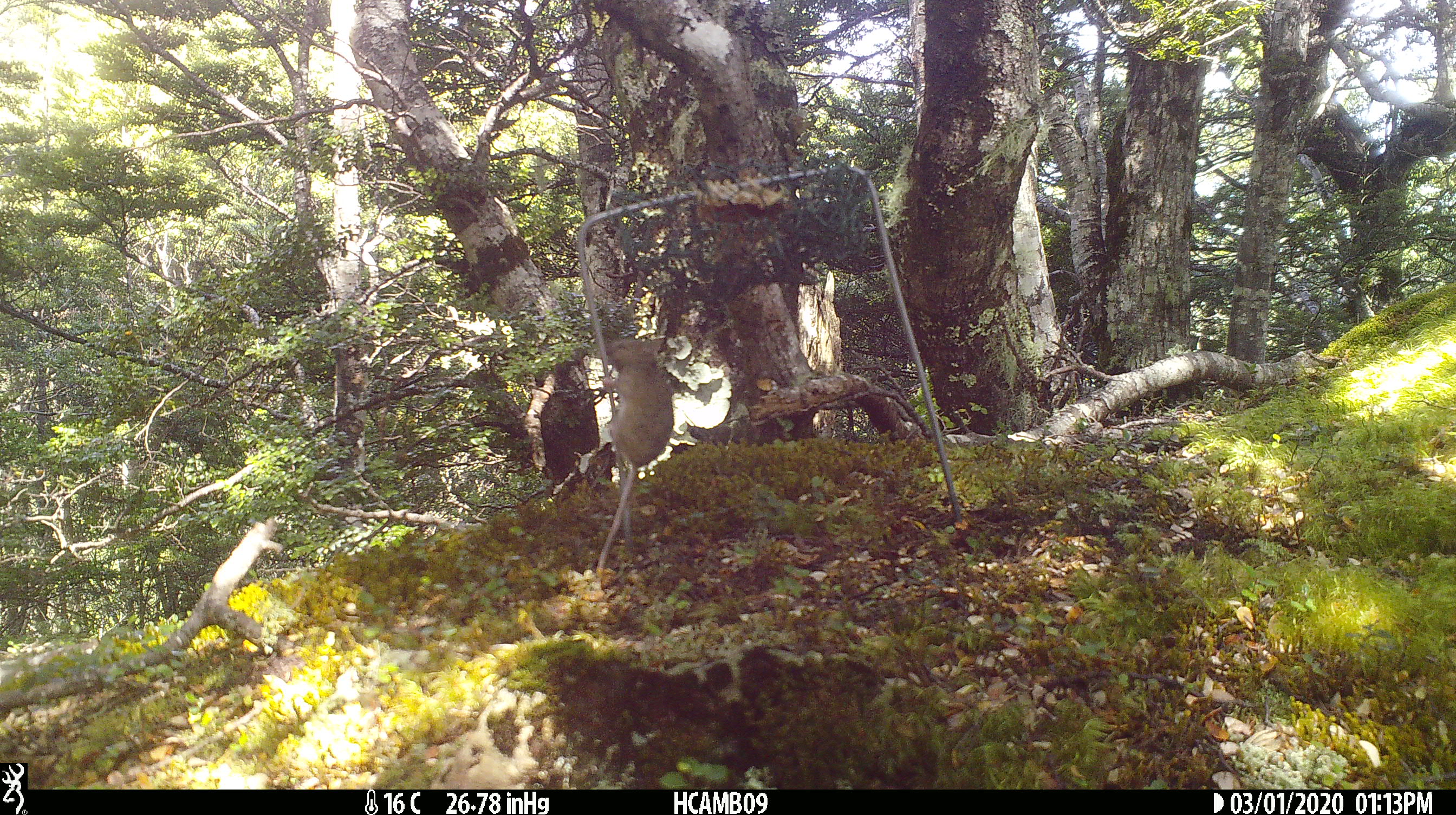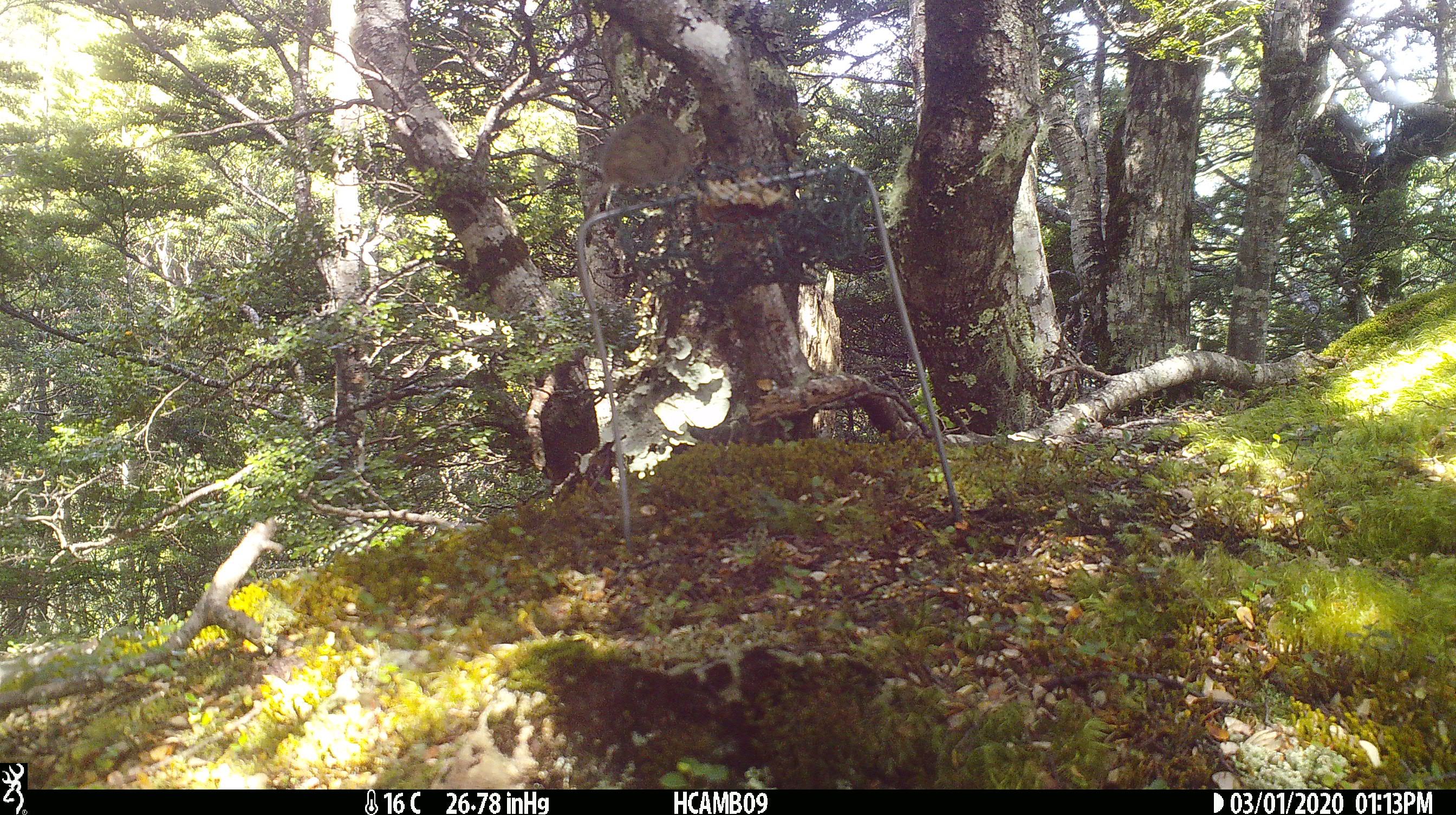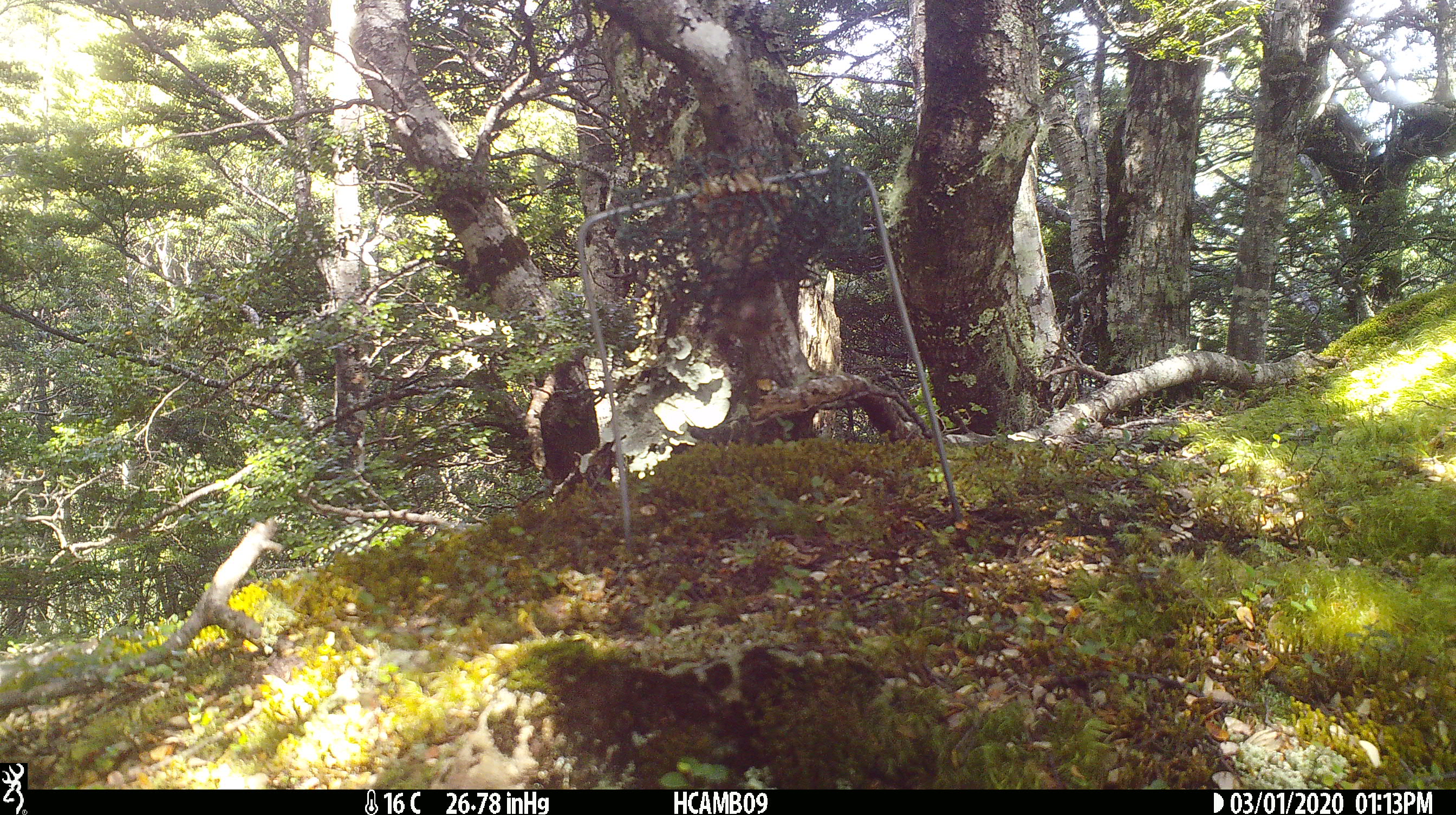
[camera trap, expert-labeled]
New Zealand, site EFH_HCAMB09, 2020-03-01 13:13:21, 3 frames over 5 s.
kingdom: Animalia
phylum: Chordata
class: Mammalia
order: Rodentia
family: Muridae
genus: Mus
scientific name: Mus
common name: mouse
Mouse (Mus).